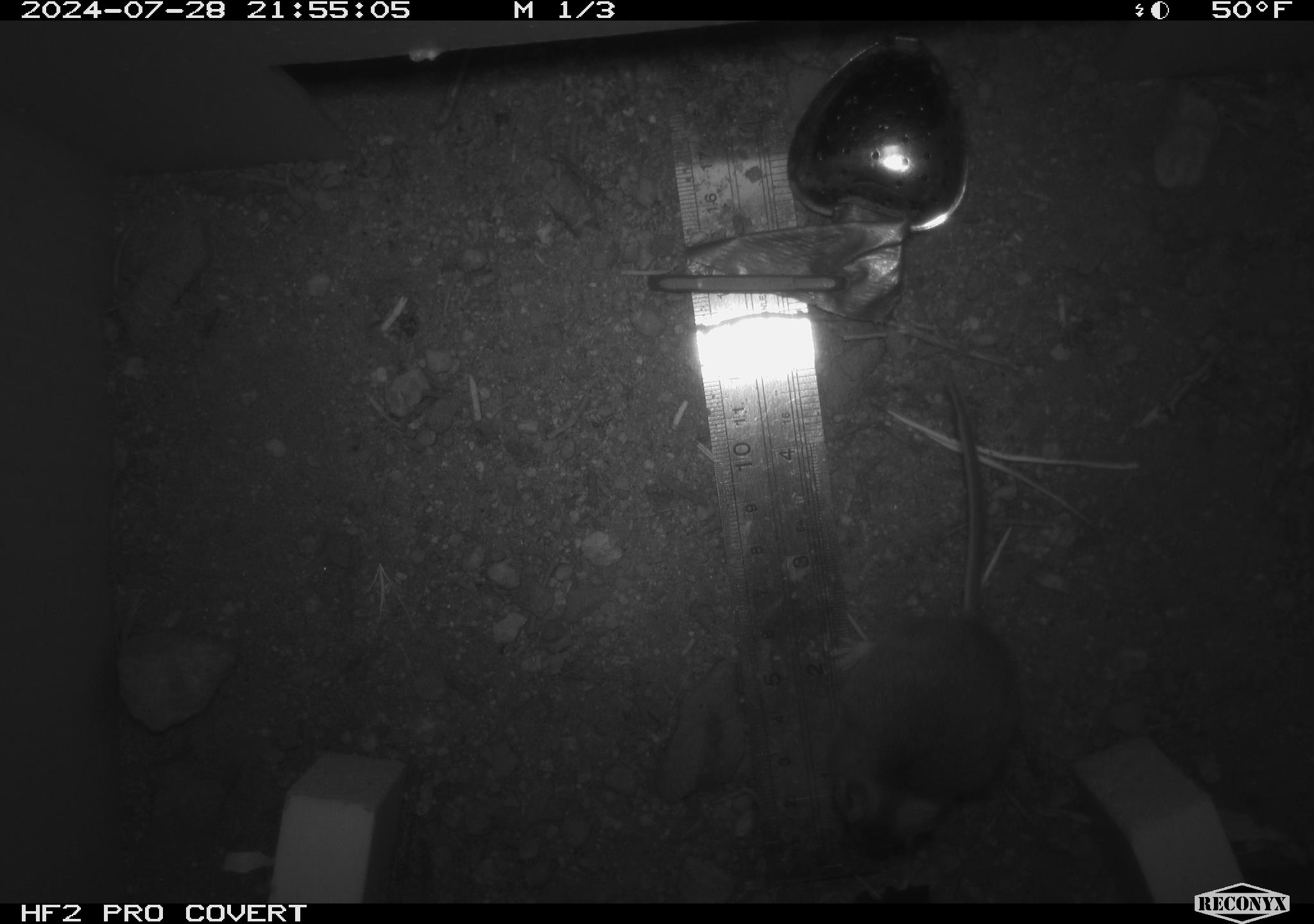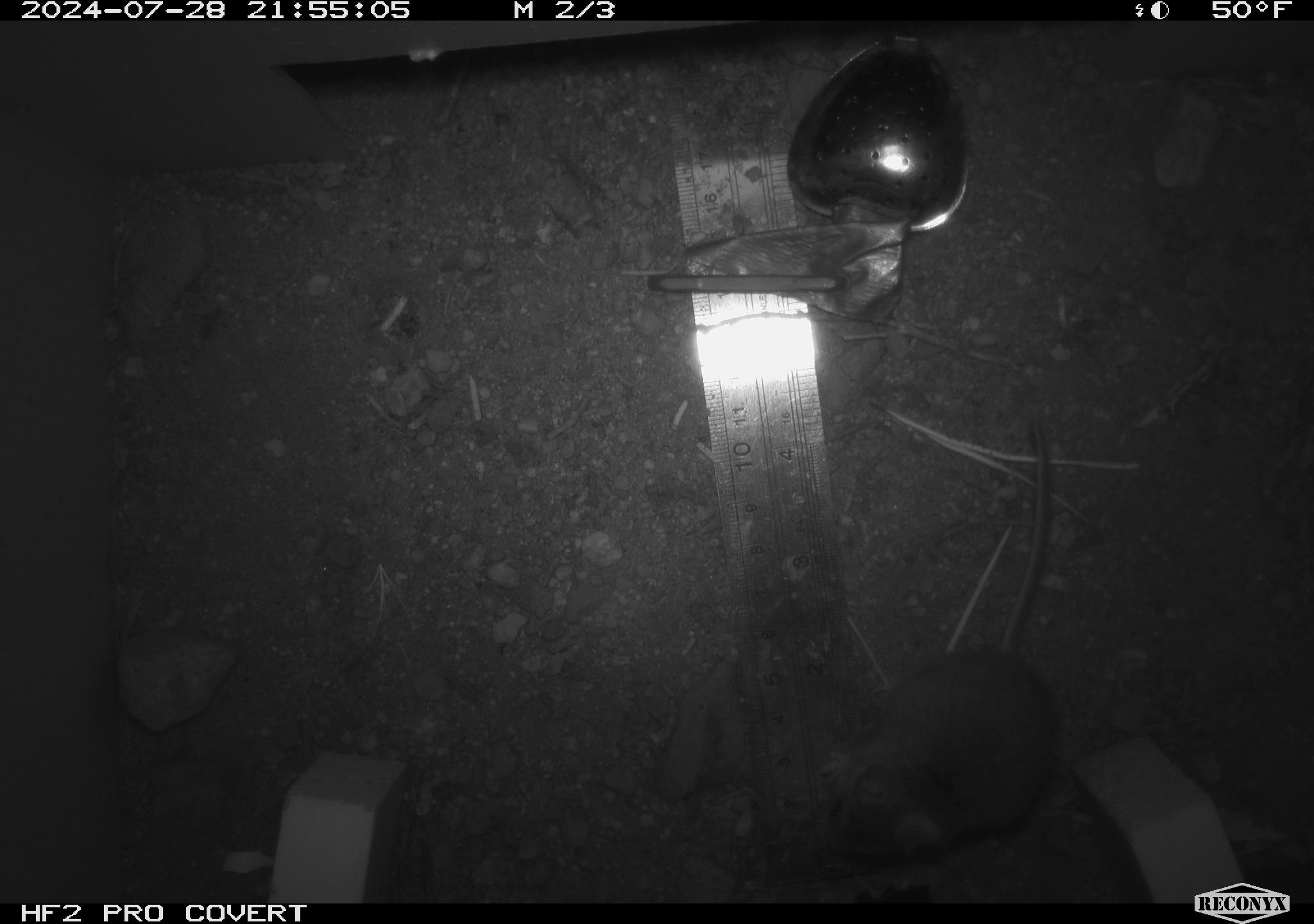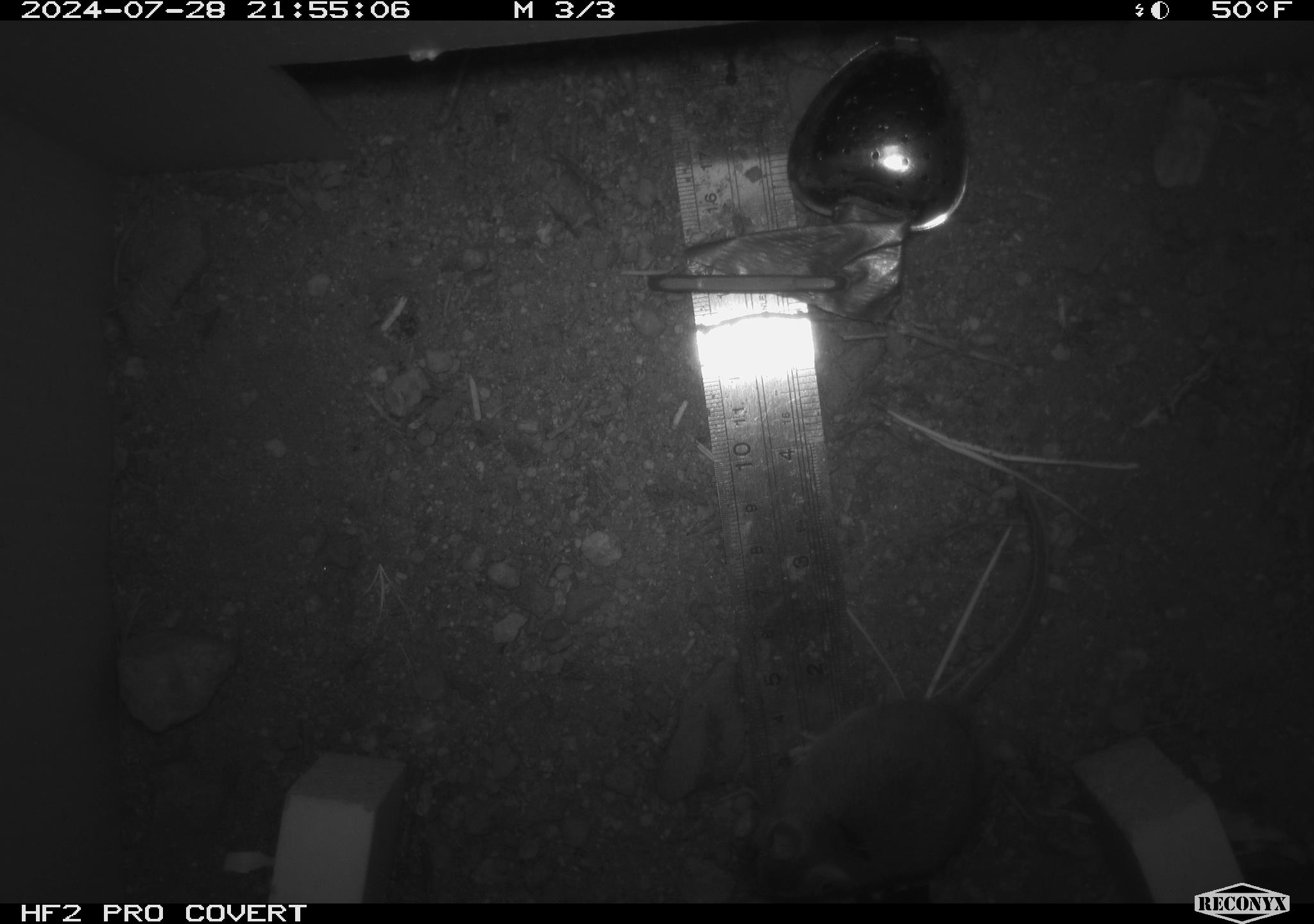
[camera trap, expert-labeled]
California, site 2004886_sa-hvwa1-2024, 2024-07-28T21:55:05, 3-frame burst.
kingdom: Animalia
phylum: Chordata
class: Mammalia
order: Rodentia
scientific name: Rodentia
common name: mouse species